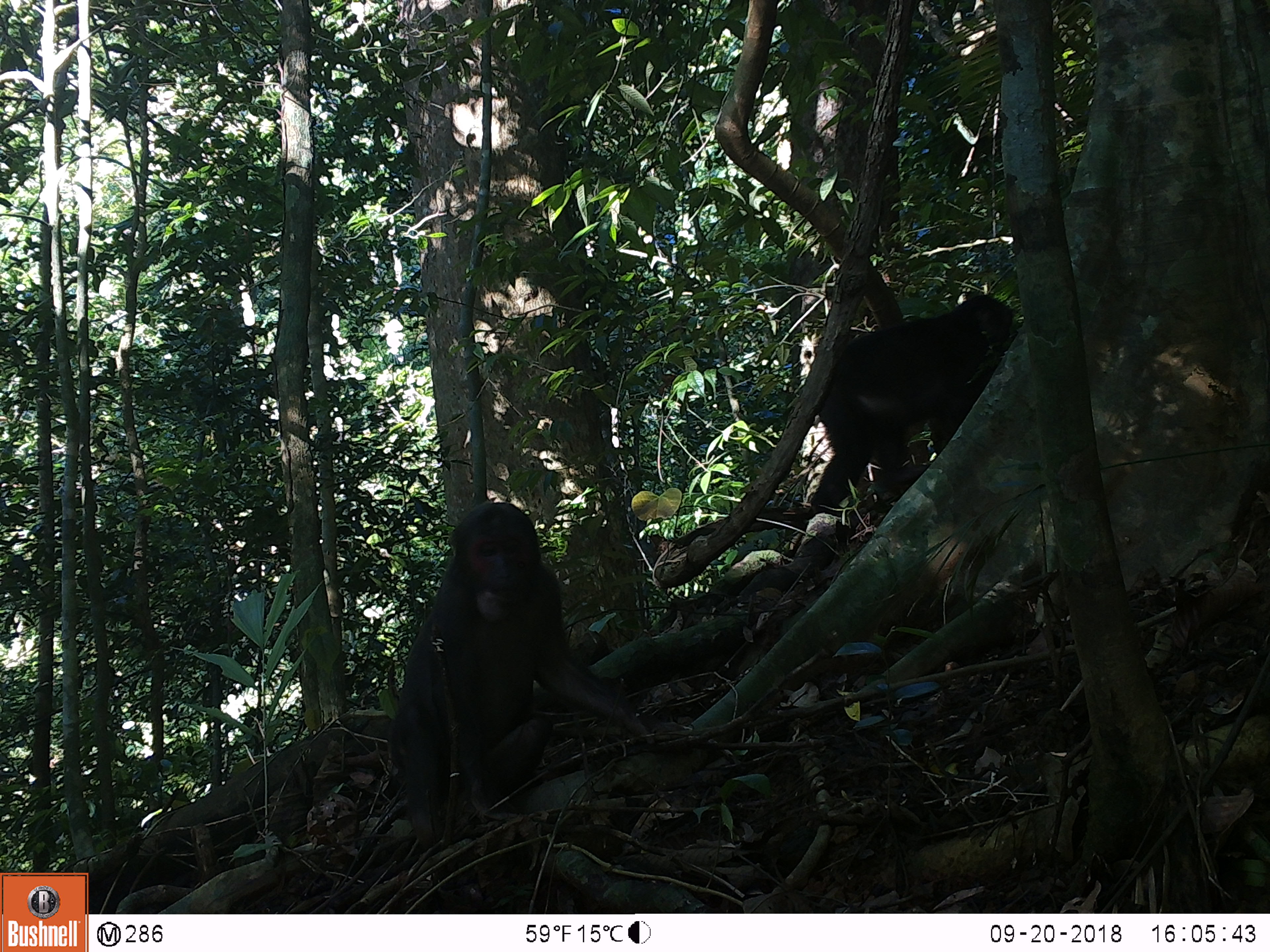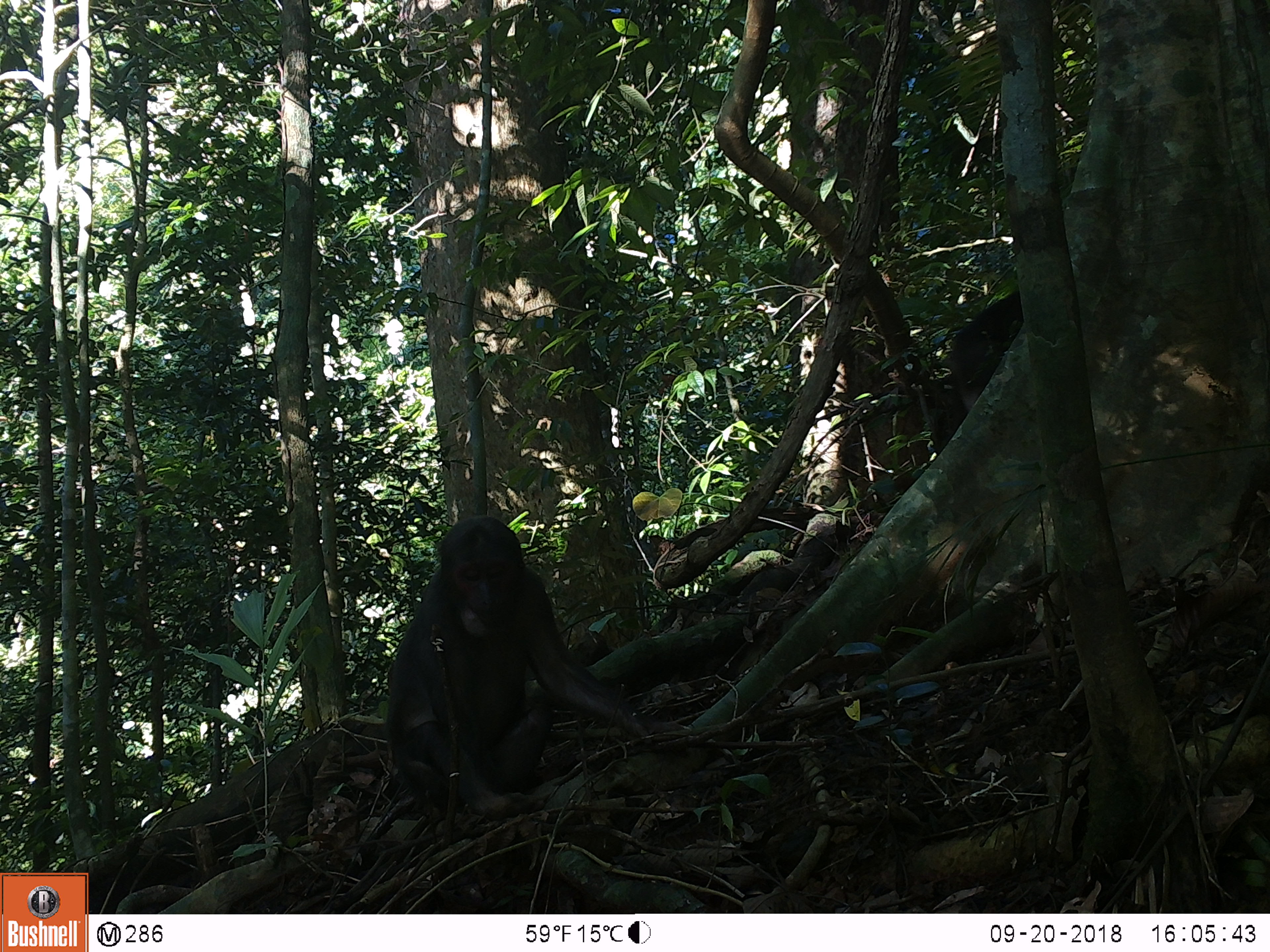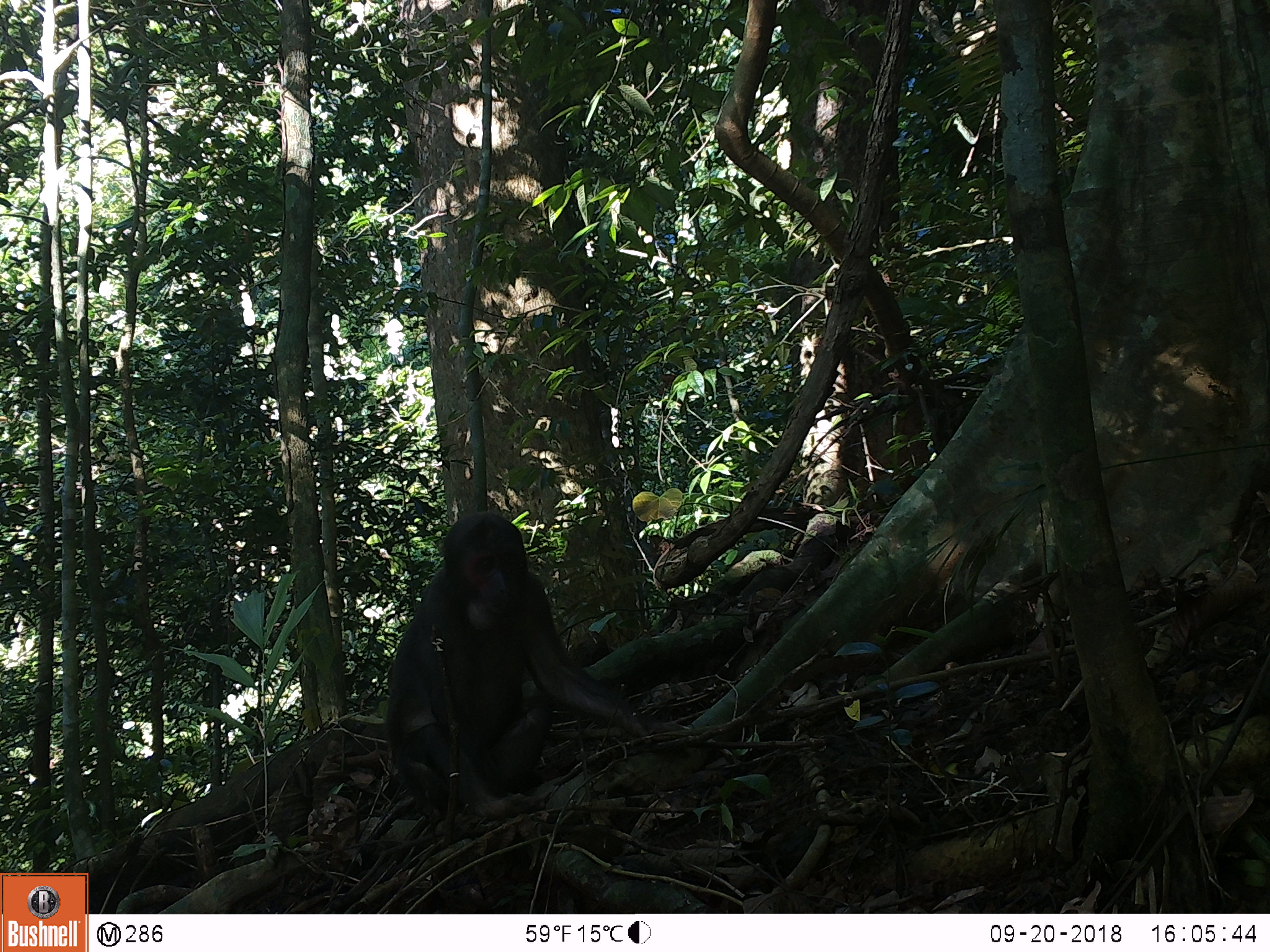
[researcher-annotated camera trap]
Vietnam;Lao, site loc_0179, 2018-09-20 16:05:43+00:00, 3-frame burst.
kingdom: Animalia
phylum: Chordata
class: Mammalia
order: Primates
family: Cercopithecidae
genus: Macaca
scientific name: Macaca arctoides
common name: stump-tailed macaque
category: stump tailed macaque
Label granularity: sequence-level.